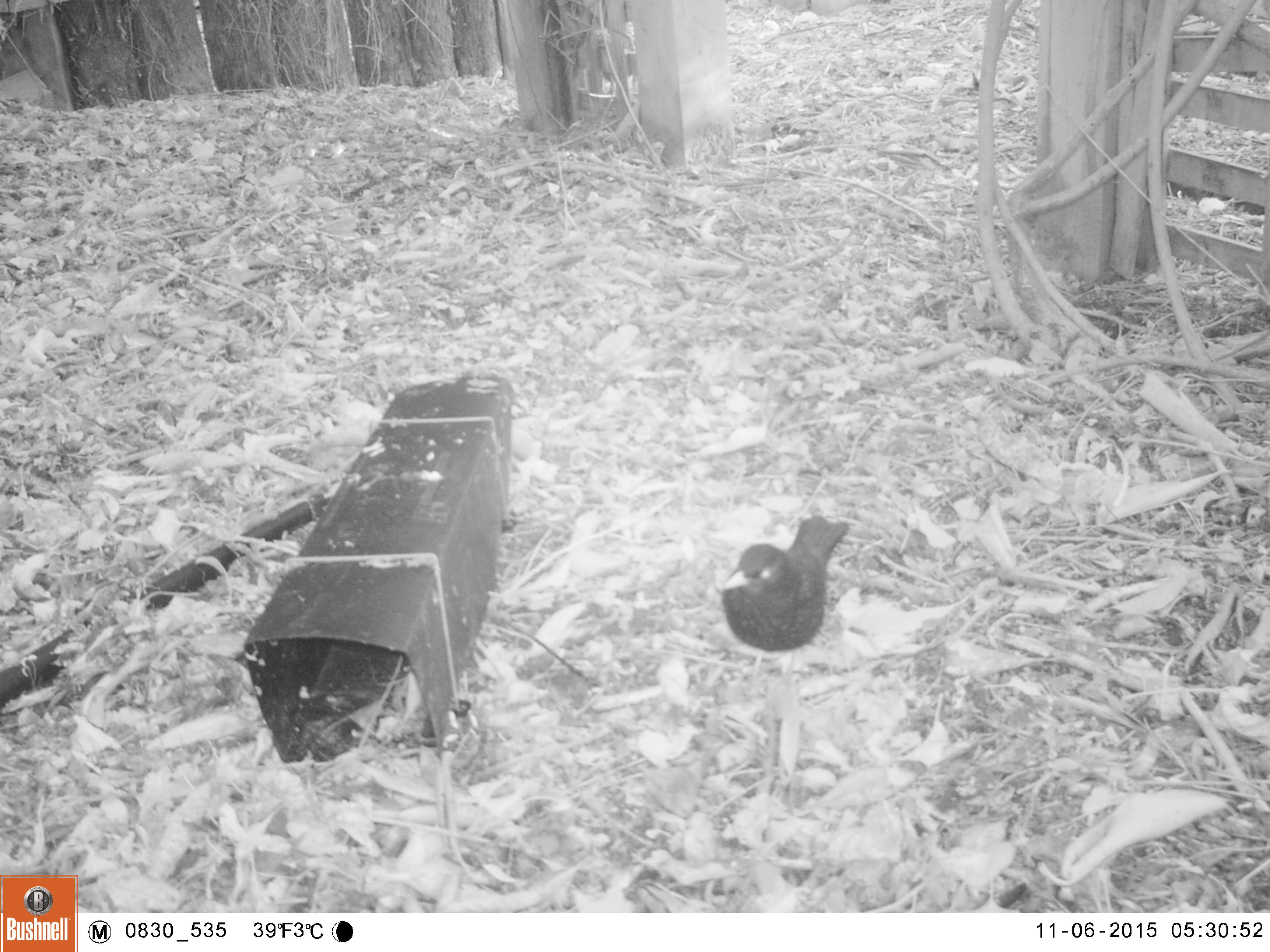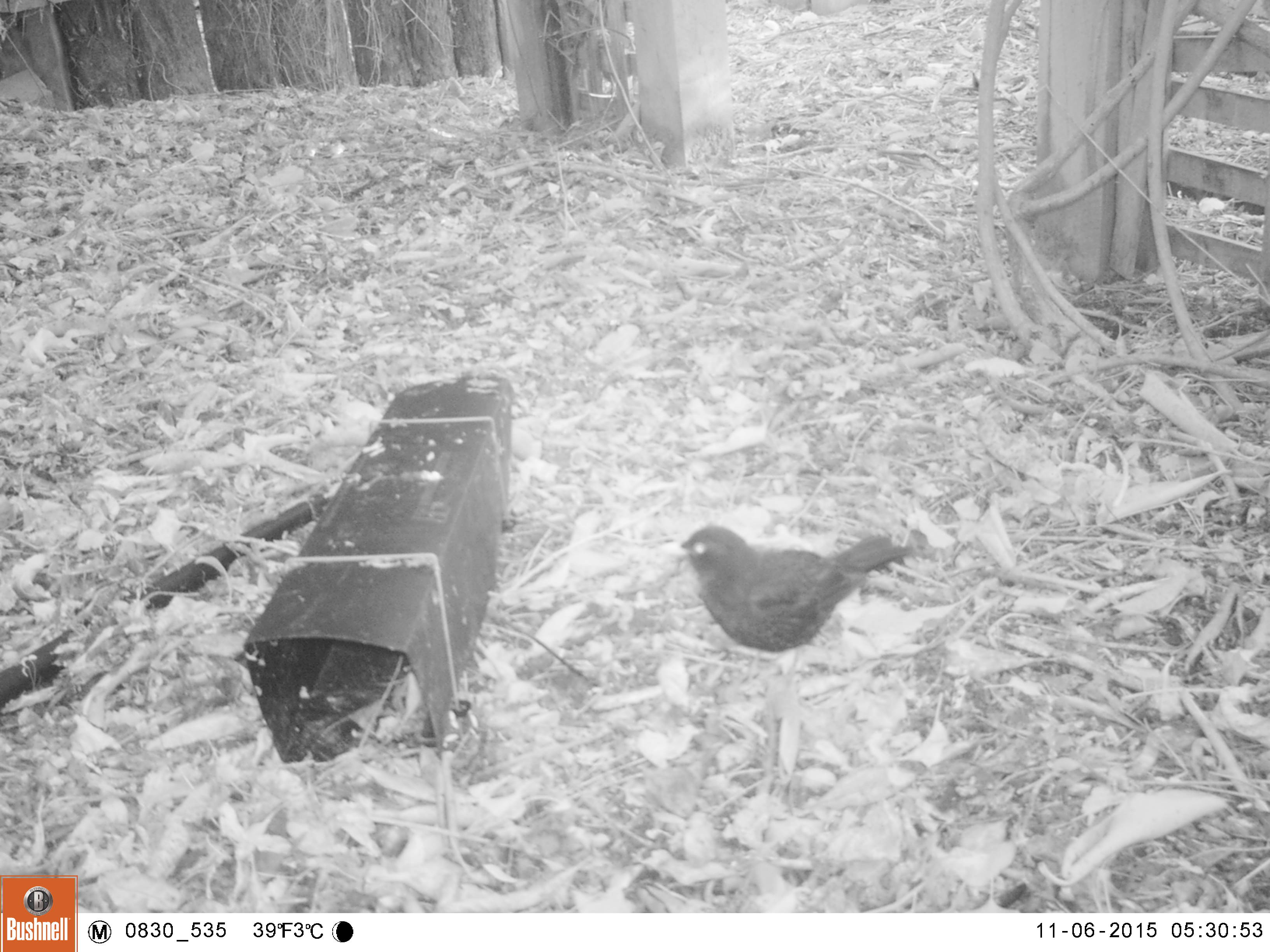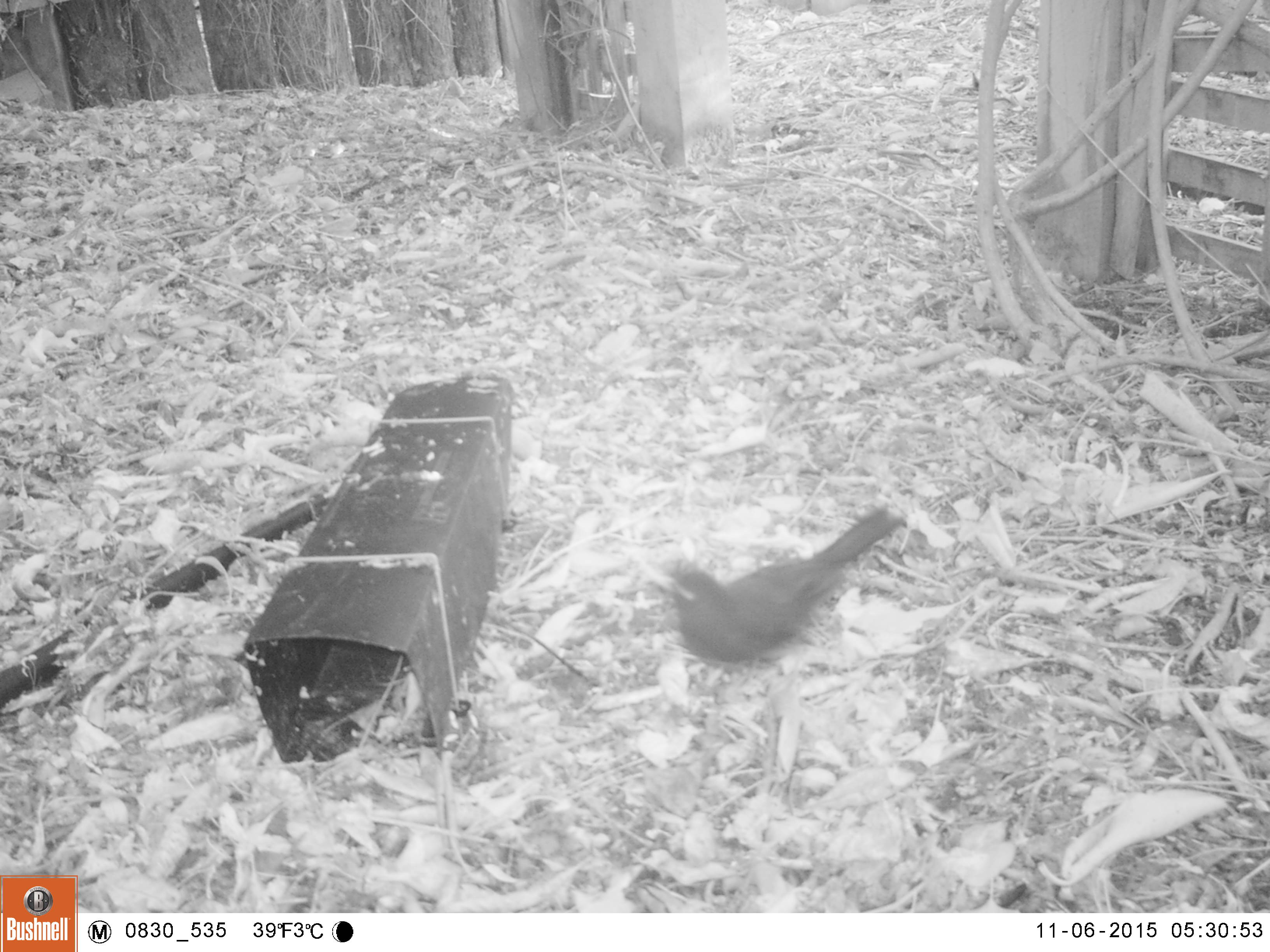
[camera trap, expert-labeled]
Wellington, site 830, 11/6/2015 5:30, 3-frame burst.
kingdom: Animalia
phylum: Chordata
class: Aves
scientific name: Aves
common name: bird